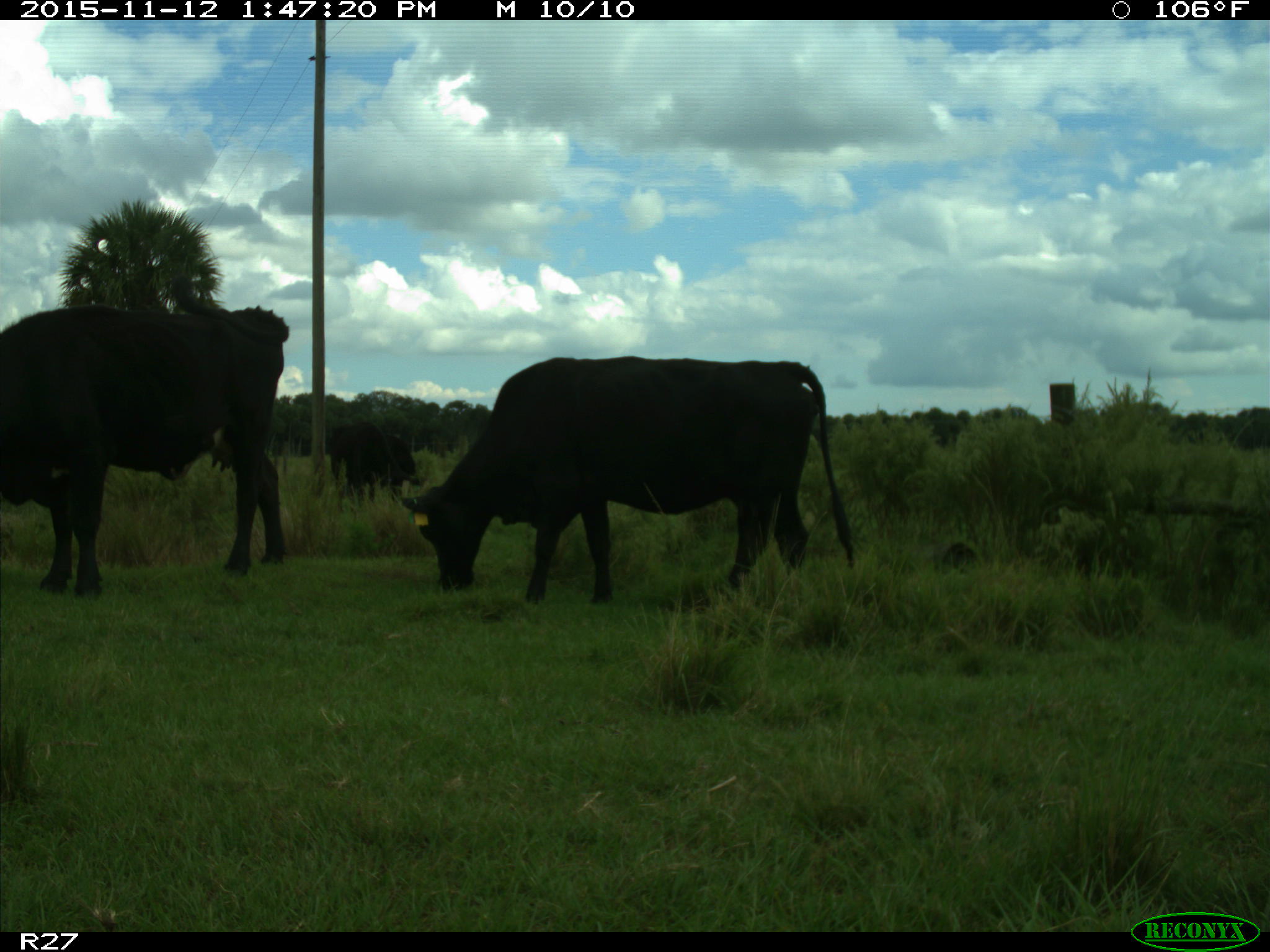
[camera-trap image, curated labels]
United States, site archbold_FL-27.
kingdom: Animalia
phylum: Chordata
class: Mammalia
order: Artiodactyla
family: Bovidae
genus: Bos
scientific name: Bos taurus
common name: domestic cow